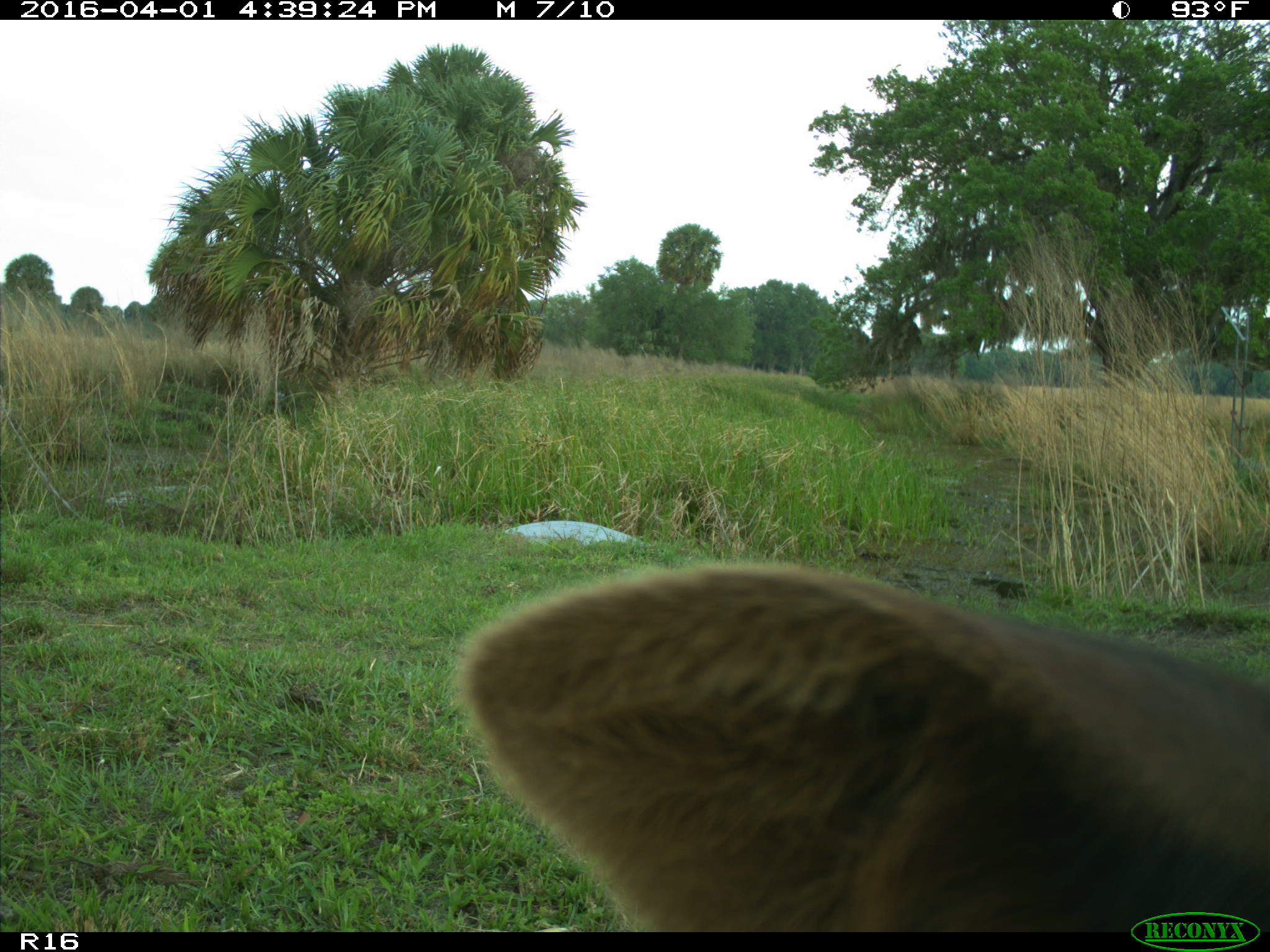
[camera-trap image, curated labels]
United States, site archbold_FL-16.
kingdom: Animalia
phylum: Chordata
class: Mammalia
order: Artiodactyla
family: Bovidae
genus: Bos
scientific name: Bos taurus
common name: domestic cow